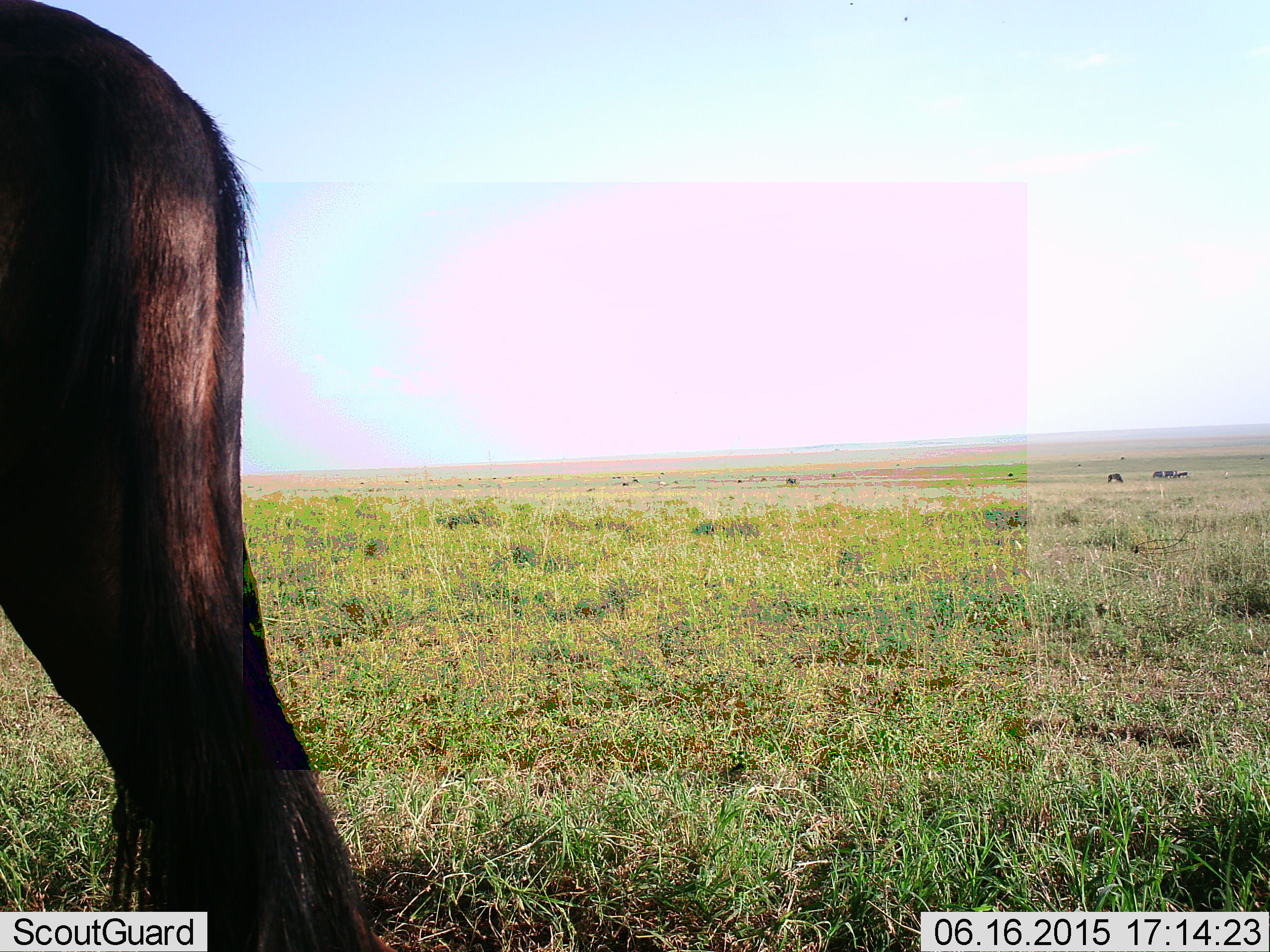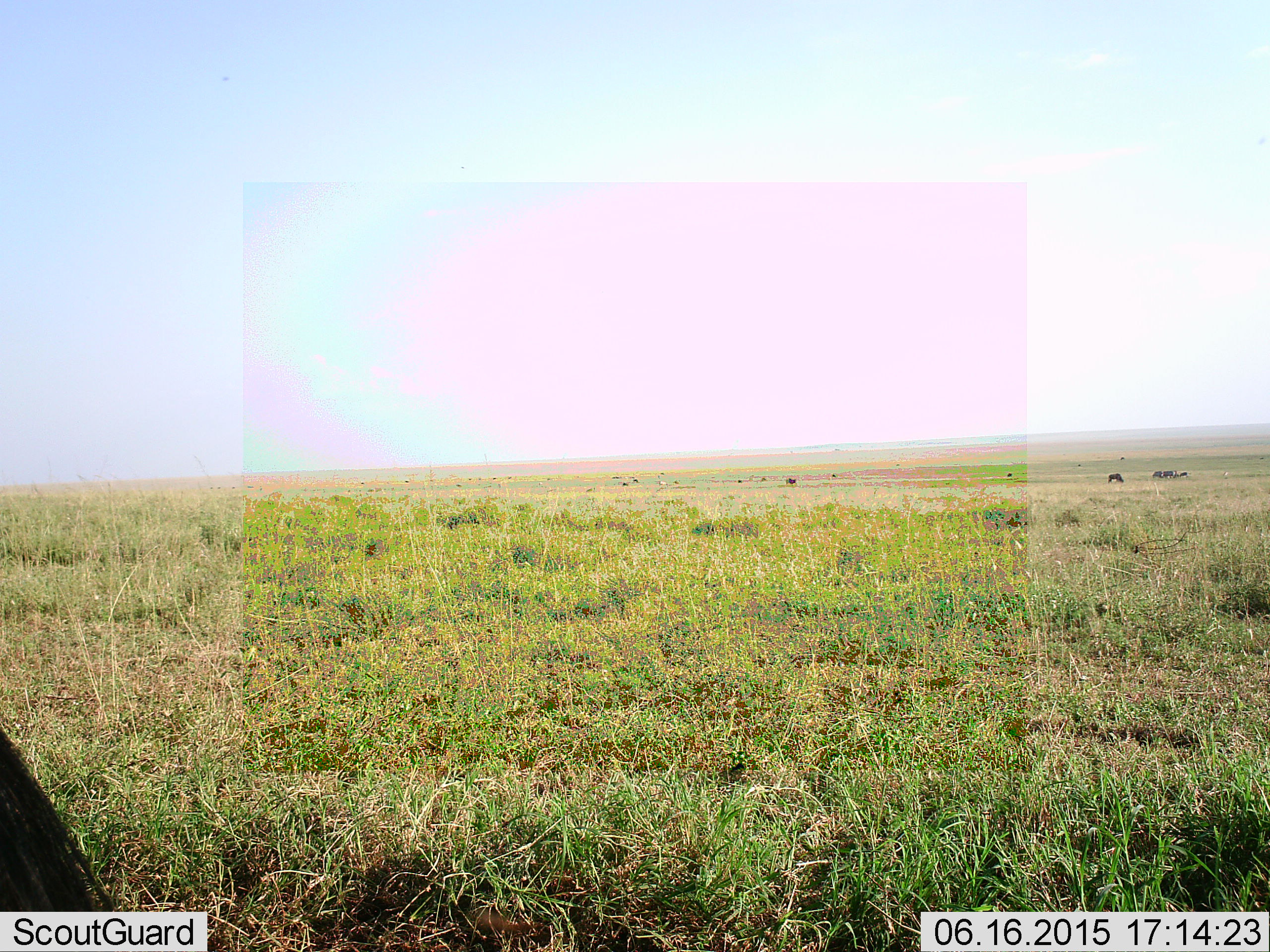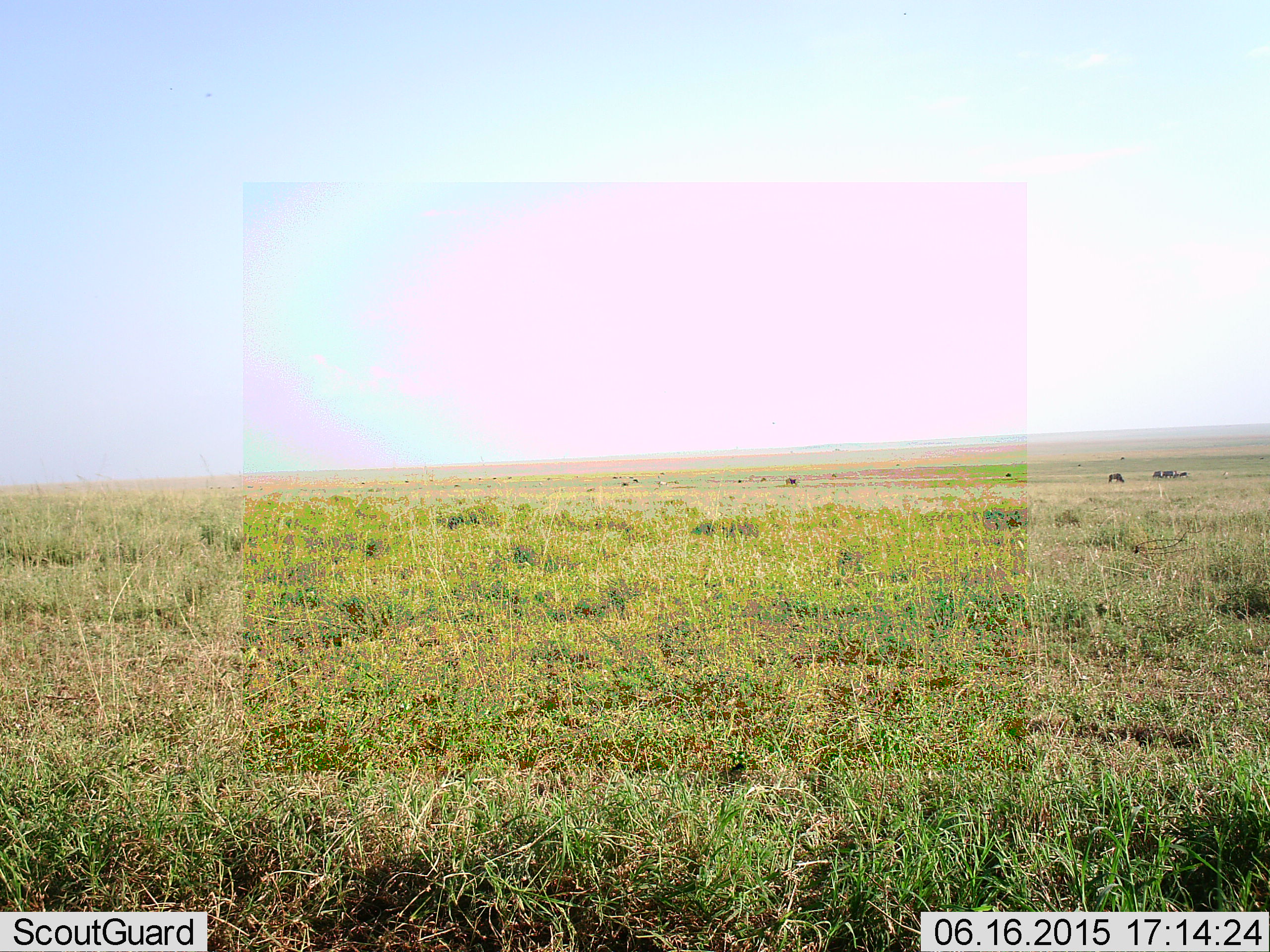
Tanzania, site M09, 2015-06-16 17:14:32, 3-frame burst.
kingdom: Animalia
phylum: Chordata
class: Mammalia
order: Artiodactyla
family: Bovidae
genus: Connochaetes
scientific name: Connochaetes taurinus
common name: blue wildebeest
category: wildebeest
Wildebeest (blue wildebeest) (Connochaetes taurinus), count 6. Behavior (volunteer vote fractions): standing 50%, resting 0%, moving 90%, interacting 0%. Young present (vote fraction): 0%. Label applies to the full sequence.